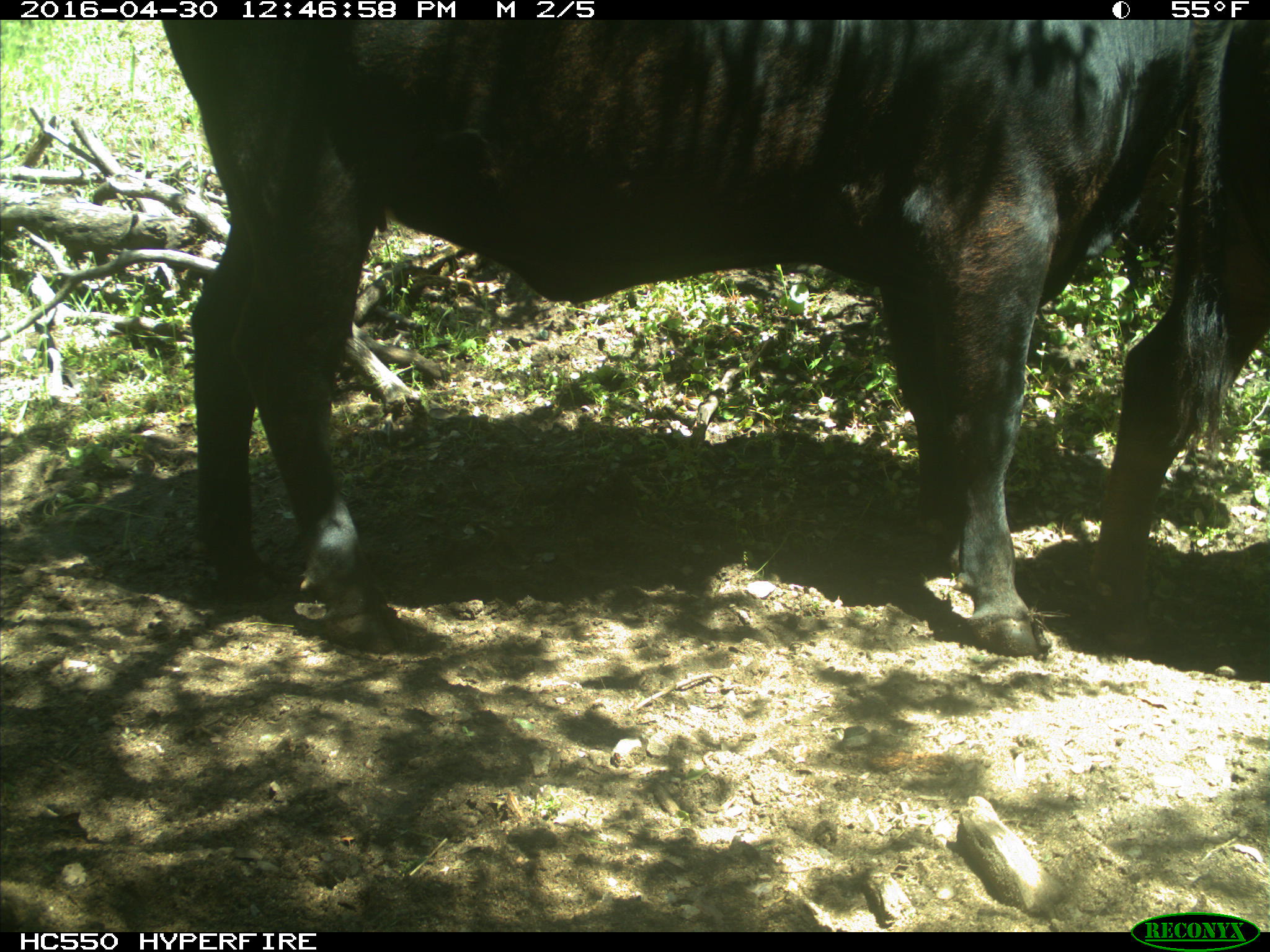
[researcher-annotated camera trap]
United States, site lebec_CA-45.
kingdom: Animalia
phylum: Chordata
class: Mammalia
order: Artiodactyla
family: Bovidae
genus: Bos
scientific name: Bos taurus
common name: domestic cow